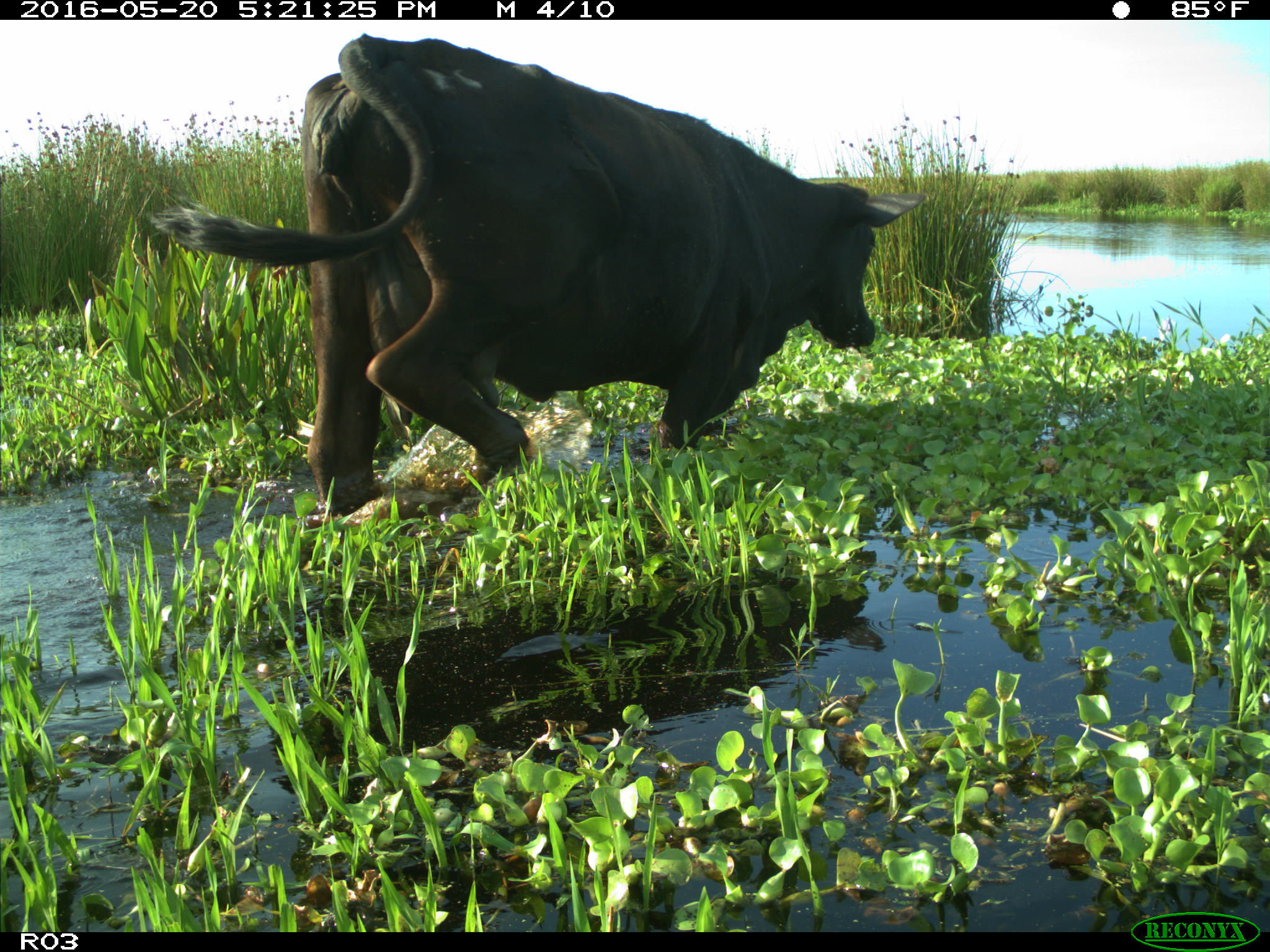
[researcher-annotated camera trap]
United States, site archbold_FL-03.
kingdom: Animalia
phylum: Chordata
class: Mammalia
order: Artiodactyla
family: Bovidae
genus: Bos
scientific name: Bos taurus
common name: domestic cow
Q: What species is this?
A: Bos taurus (domestic cow).